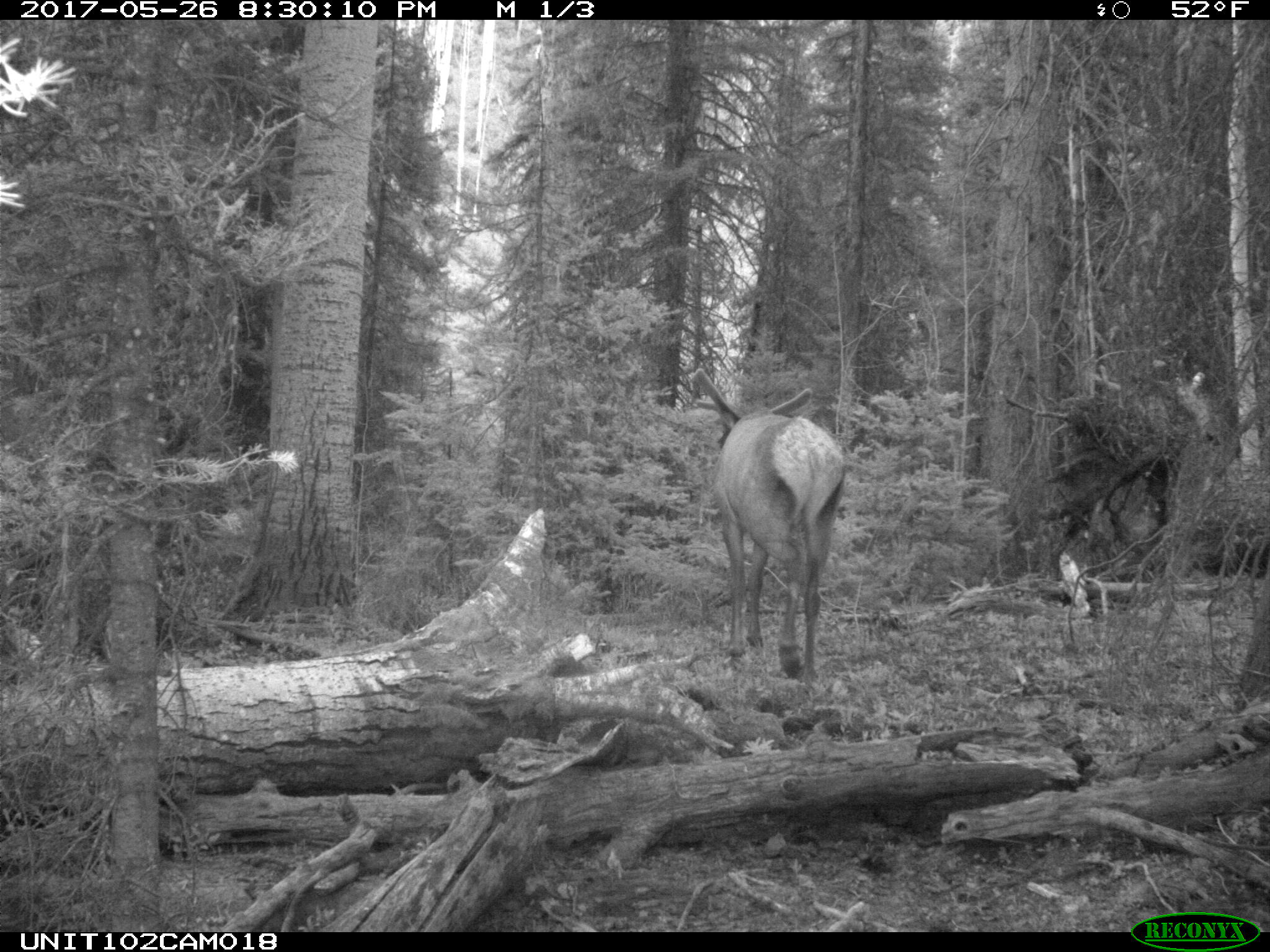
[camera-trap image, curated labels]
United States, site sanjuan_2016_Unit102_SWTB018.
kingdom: Animalia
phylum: Chordata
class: Mammalia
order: Artiodactyla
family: Cervidae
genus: Cervus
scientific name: Cervus elaphus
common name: red deer